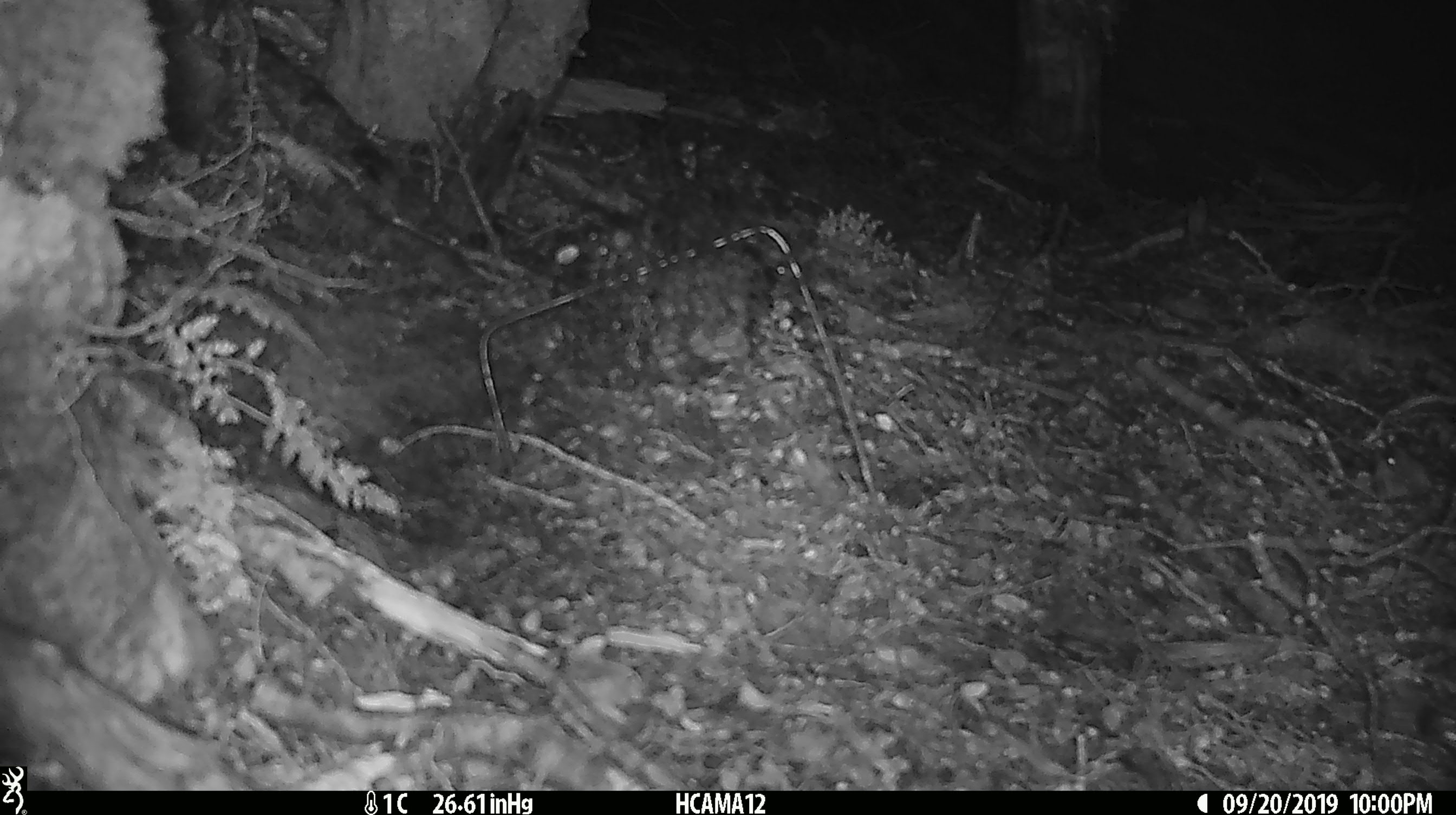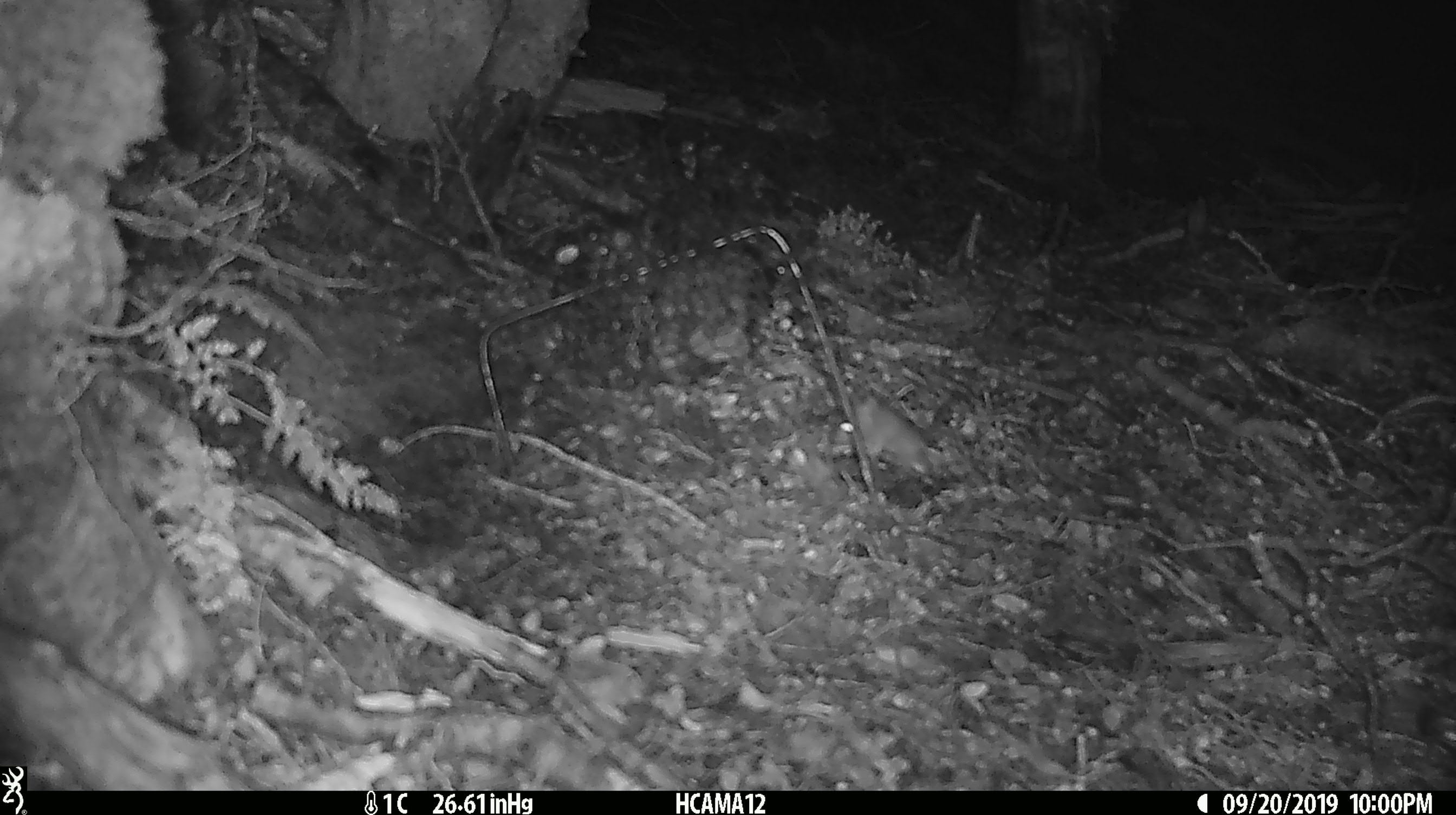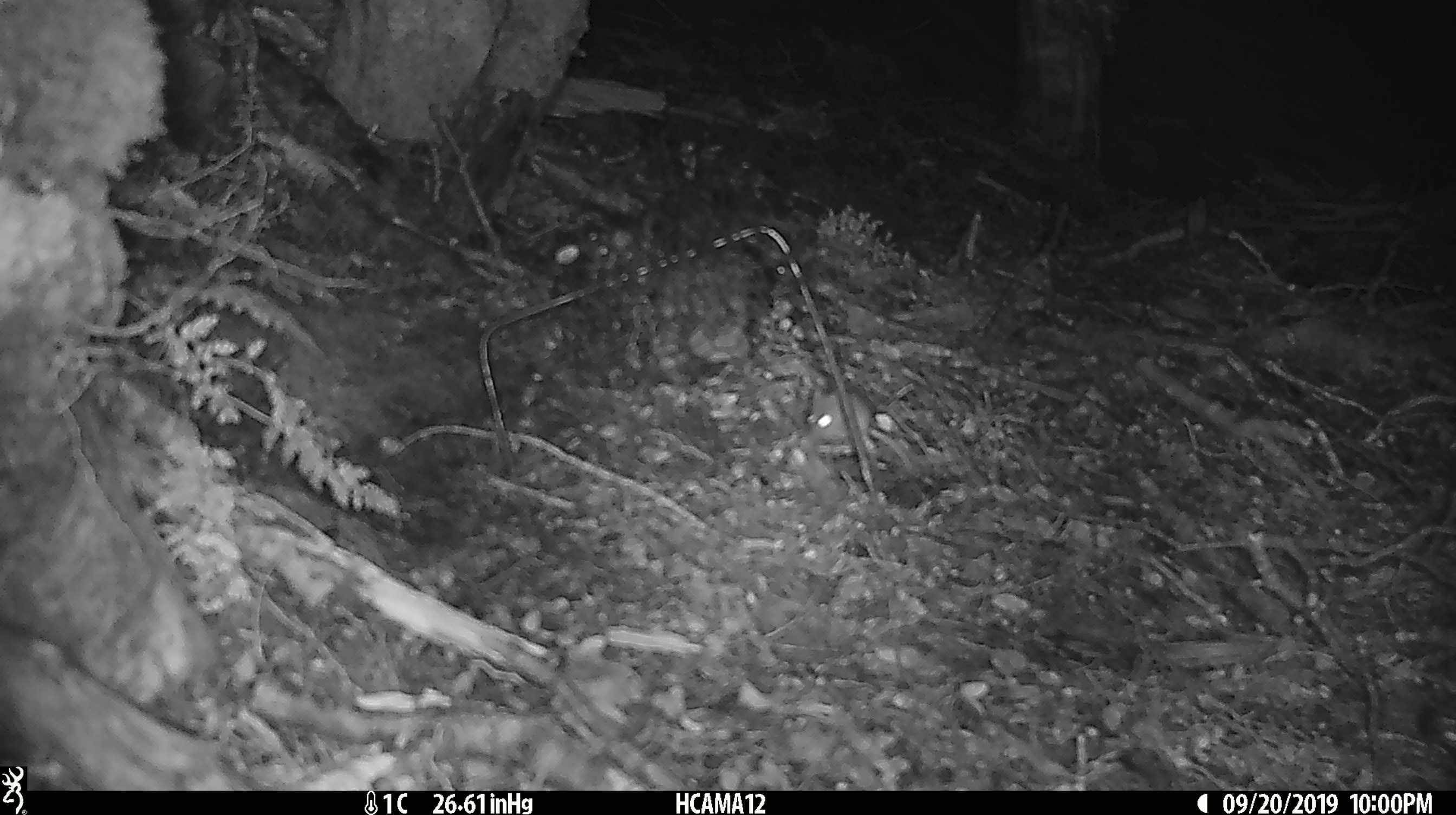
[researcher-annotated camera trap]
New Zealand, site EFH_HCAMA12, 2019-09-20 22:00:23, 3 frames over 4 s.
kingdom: Animalia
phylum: Chordata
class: Mammalia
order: Rodentia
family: Muridae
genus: Mus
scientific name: Mus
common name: mouse